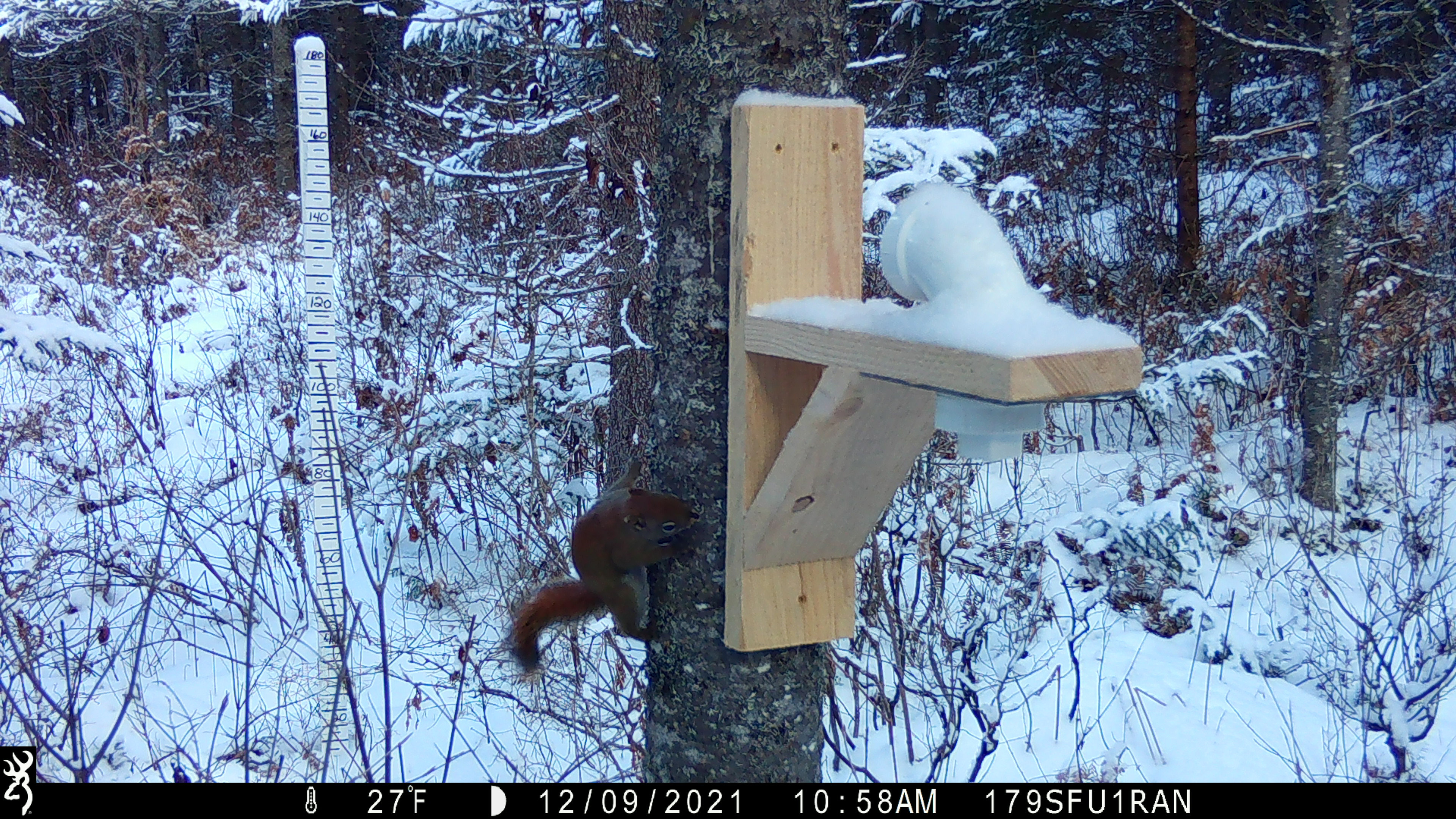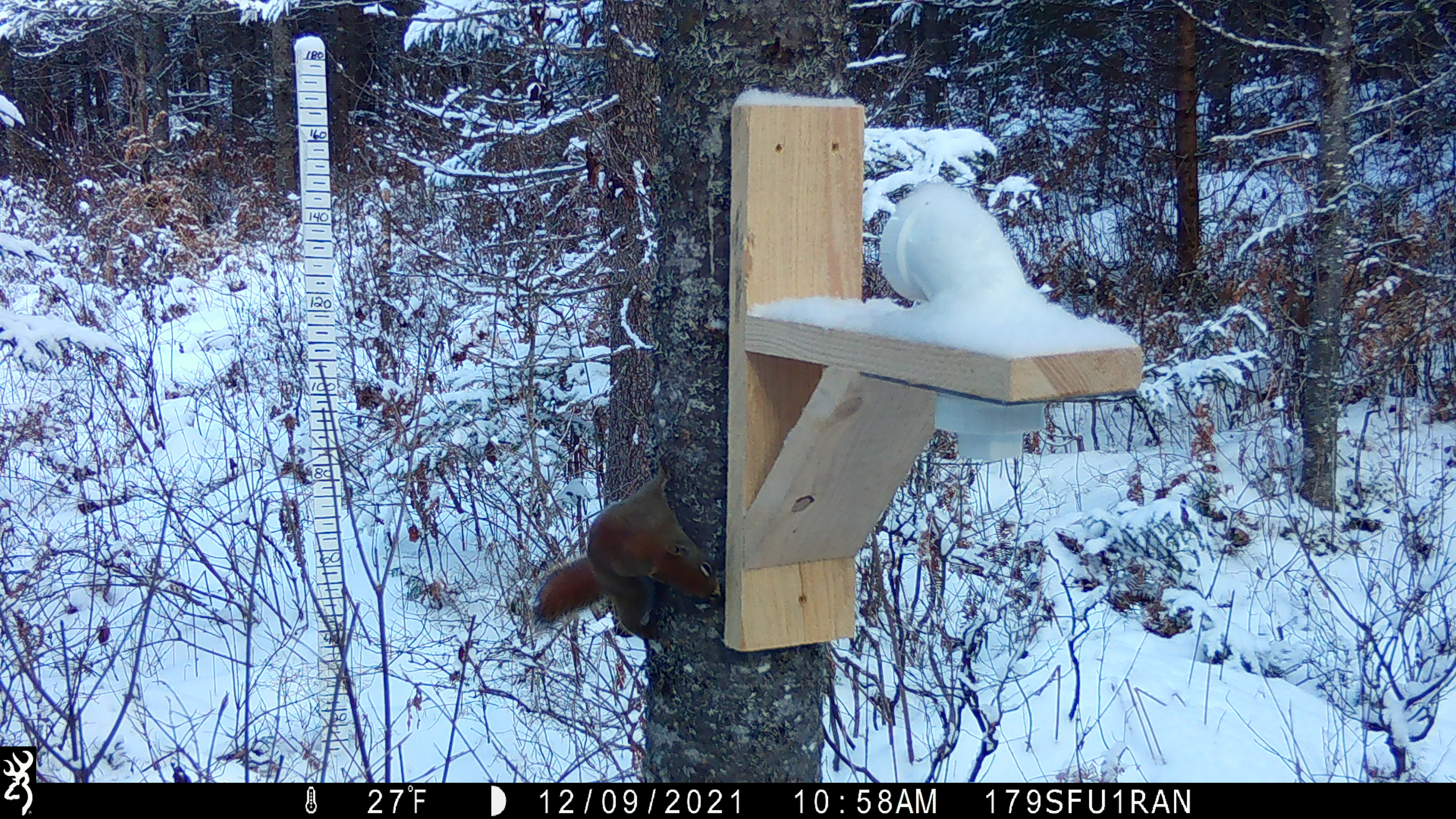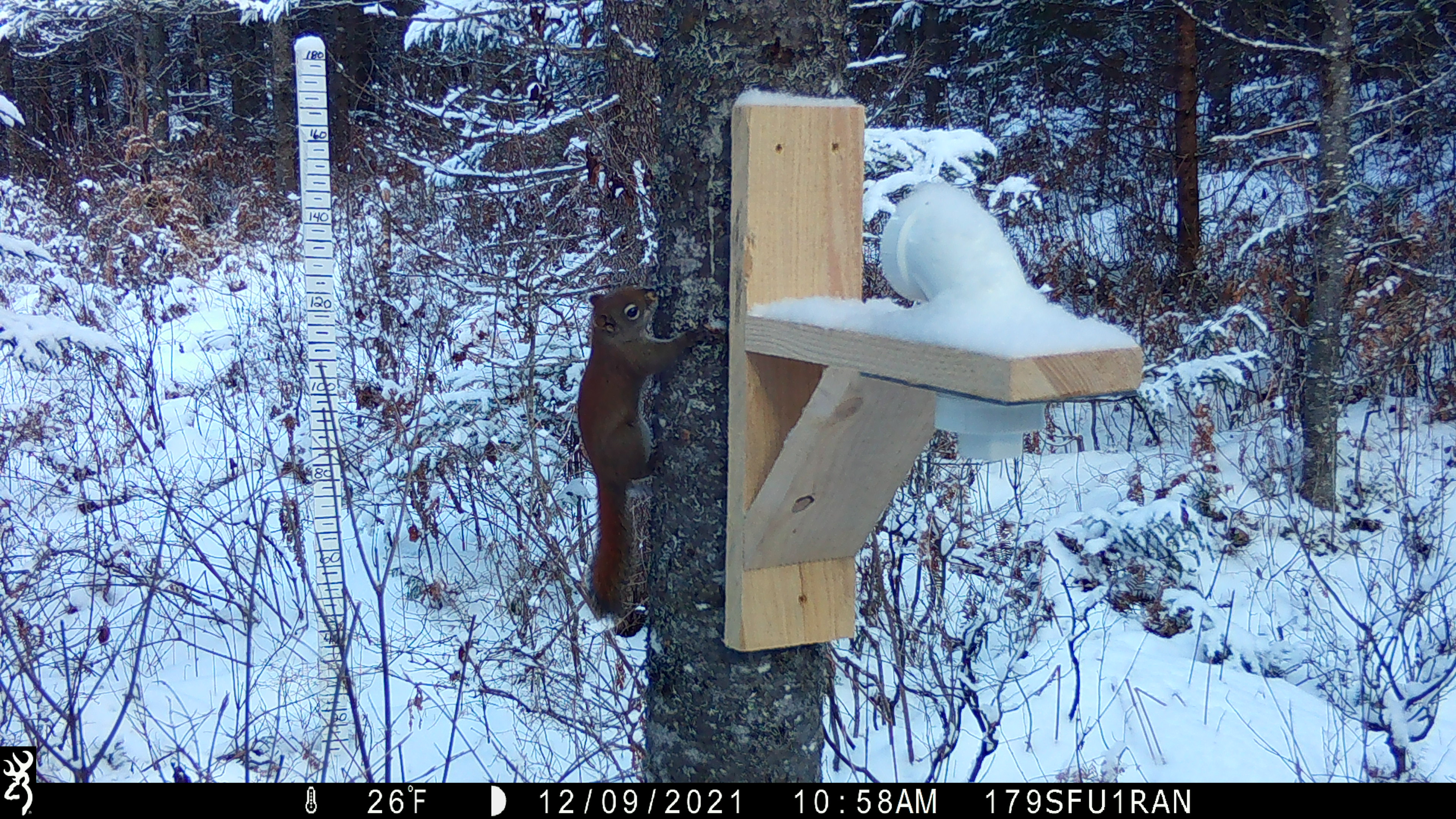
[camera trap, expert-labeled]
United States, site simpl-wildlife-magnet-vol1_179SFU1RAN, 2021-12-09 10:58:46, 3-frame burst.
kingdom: Animalia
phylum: Chordata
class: Mammalia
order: Rodentia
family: Sciuridae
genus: Tamiasciurus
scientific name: Tamiasciurus hudsonicus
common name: red squirrel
Red squirrel (Tamiasciurus hudsonicus).